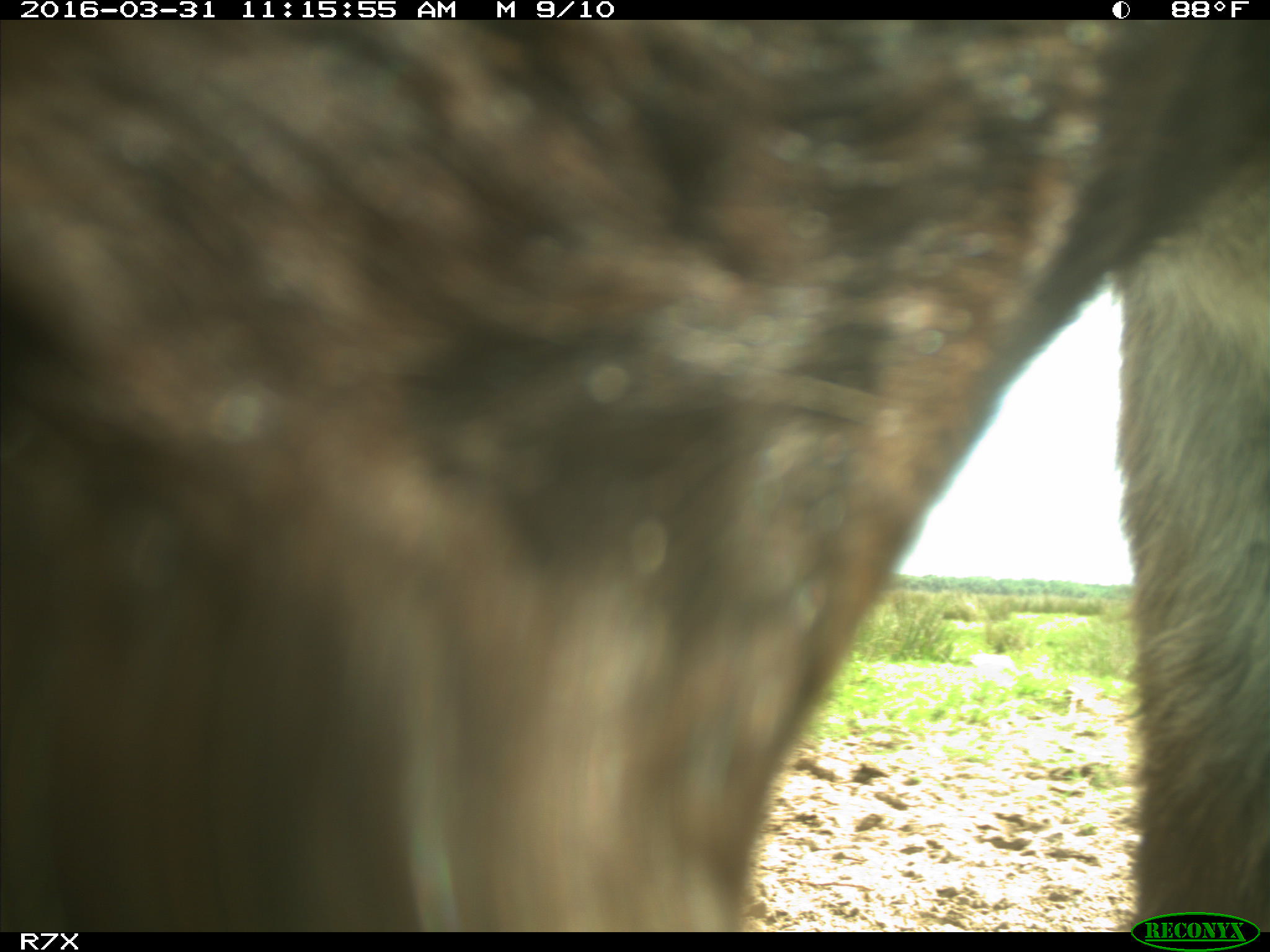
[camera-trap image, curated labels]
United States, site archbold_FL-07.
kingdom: Animalia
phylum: Chordata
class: Mammalia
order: Artiodactyla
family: Bovidae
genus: Bos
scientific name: Bos taurus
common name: domestic cow